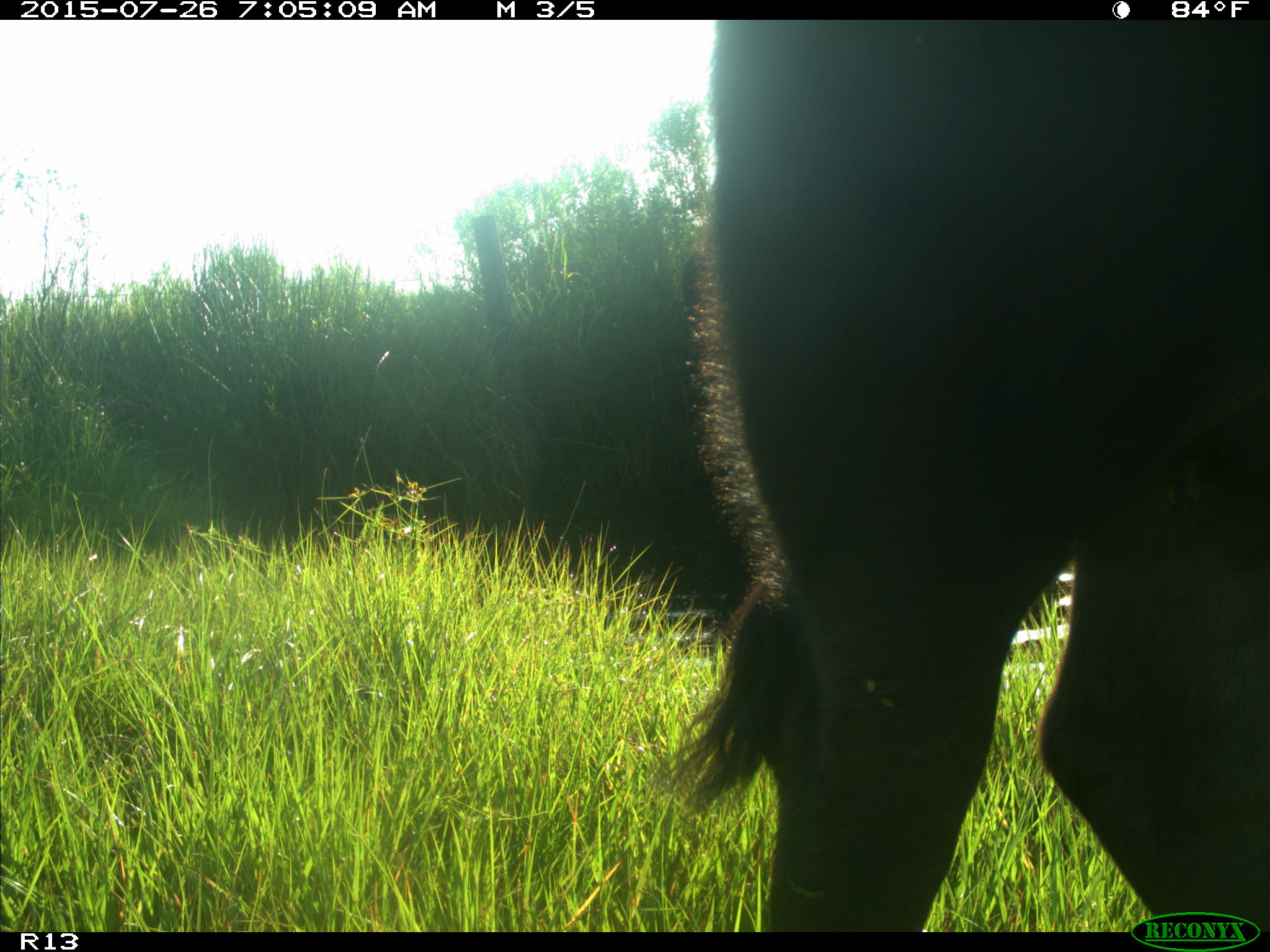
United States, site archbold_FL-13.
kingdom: Animalia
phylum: Chordata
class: Mammalia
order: Artiodactyla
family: Bovidae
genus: Bos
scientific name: Bos taurus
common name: domestic cow